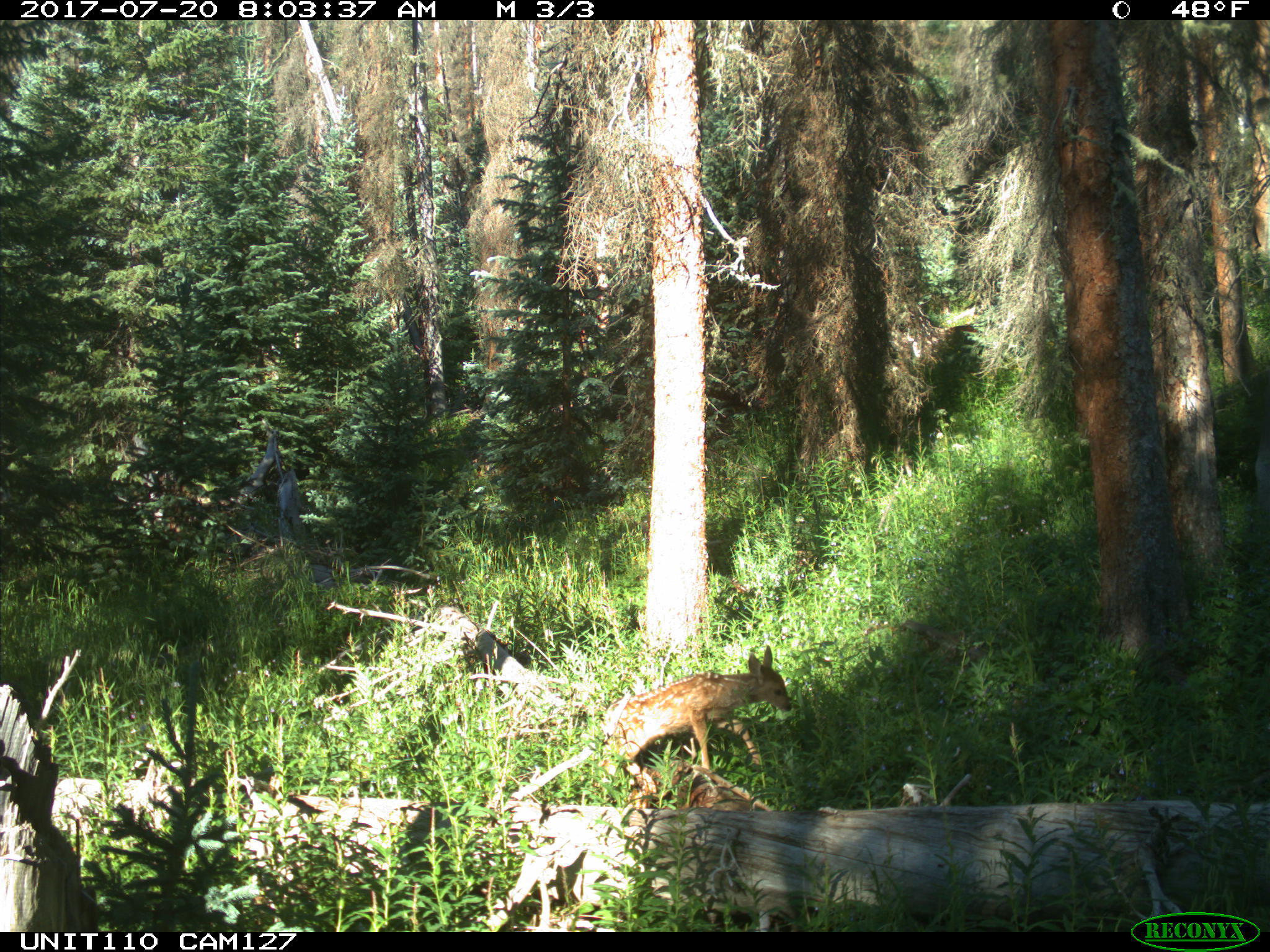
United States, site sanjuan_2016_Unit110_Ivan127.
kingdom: Animalia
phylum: Chordata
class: Mammalia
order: Artiodactyla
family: Cervidae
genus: Odocoileus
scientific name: Odocoileus hemionus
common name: mule deer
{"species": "Odocoileus hemionus (mule deer)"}